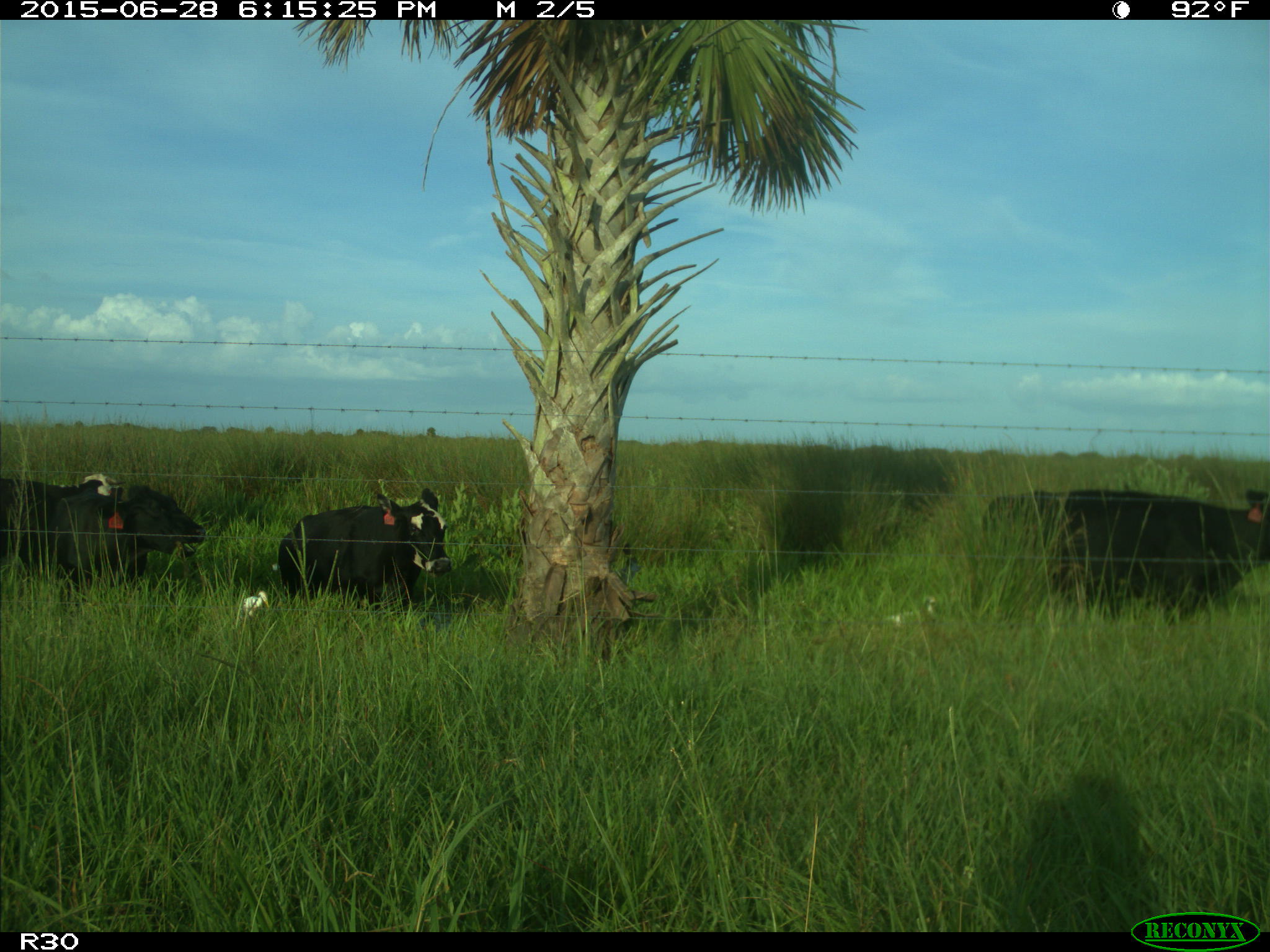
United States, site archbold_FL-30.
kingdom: Animalia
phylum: Chordata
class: Mammalia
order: Artiodactyla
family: Bovidae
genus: Bos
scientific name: Bos taurus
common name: domestic cow